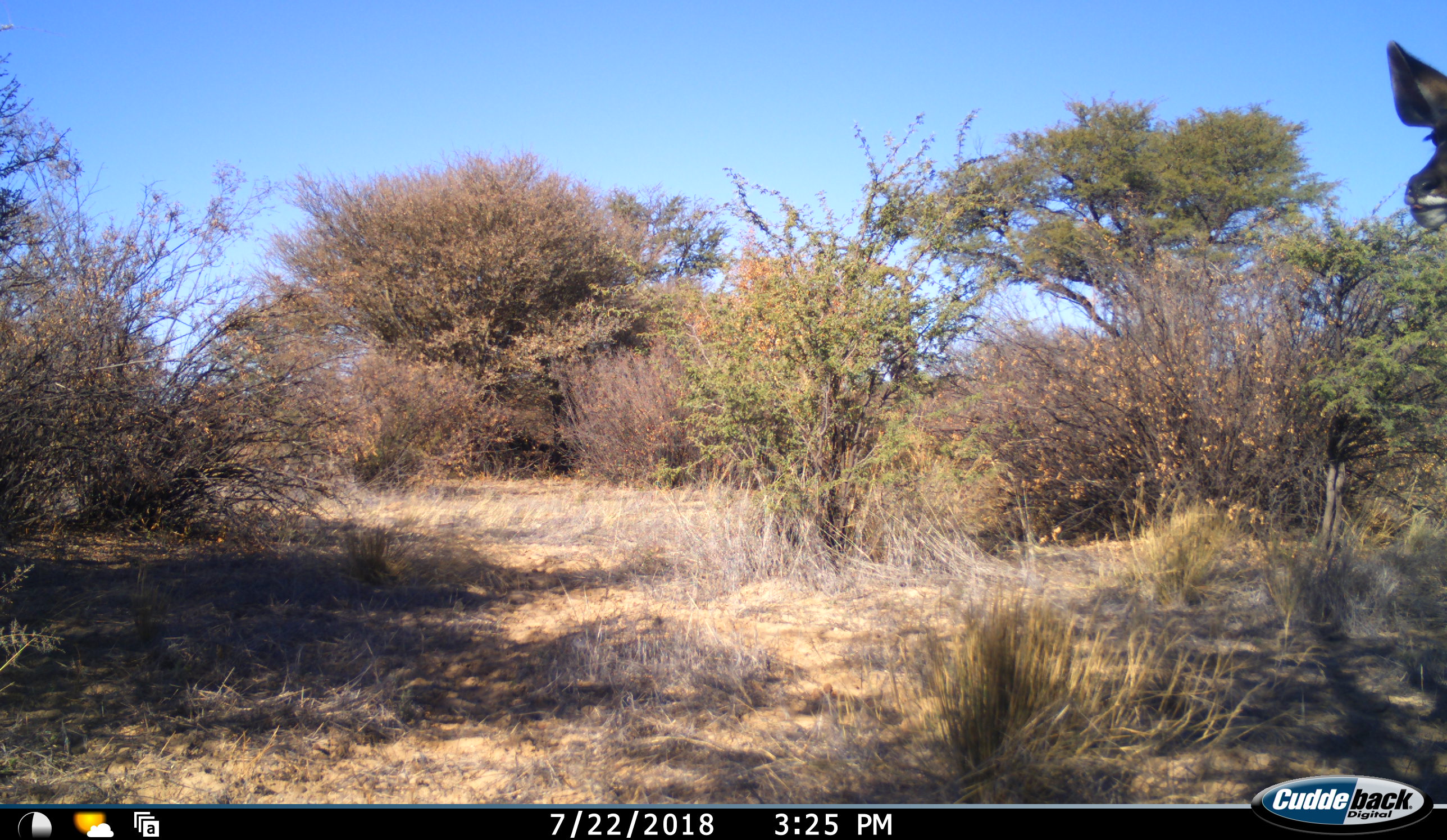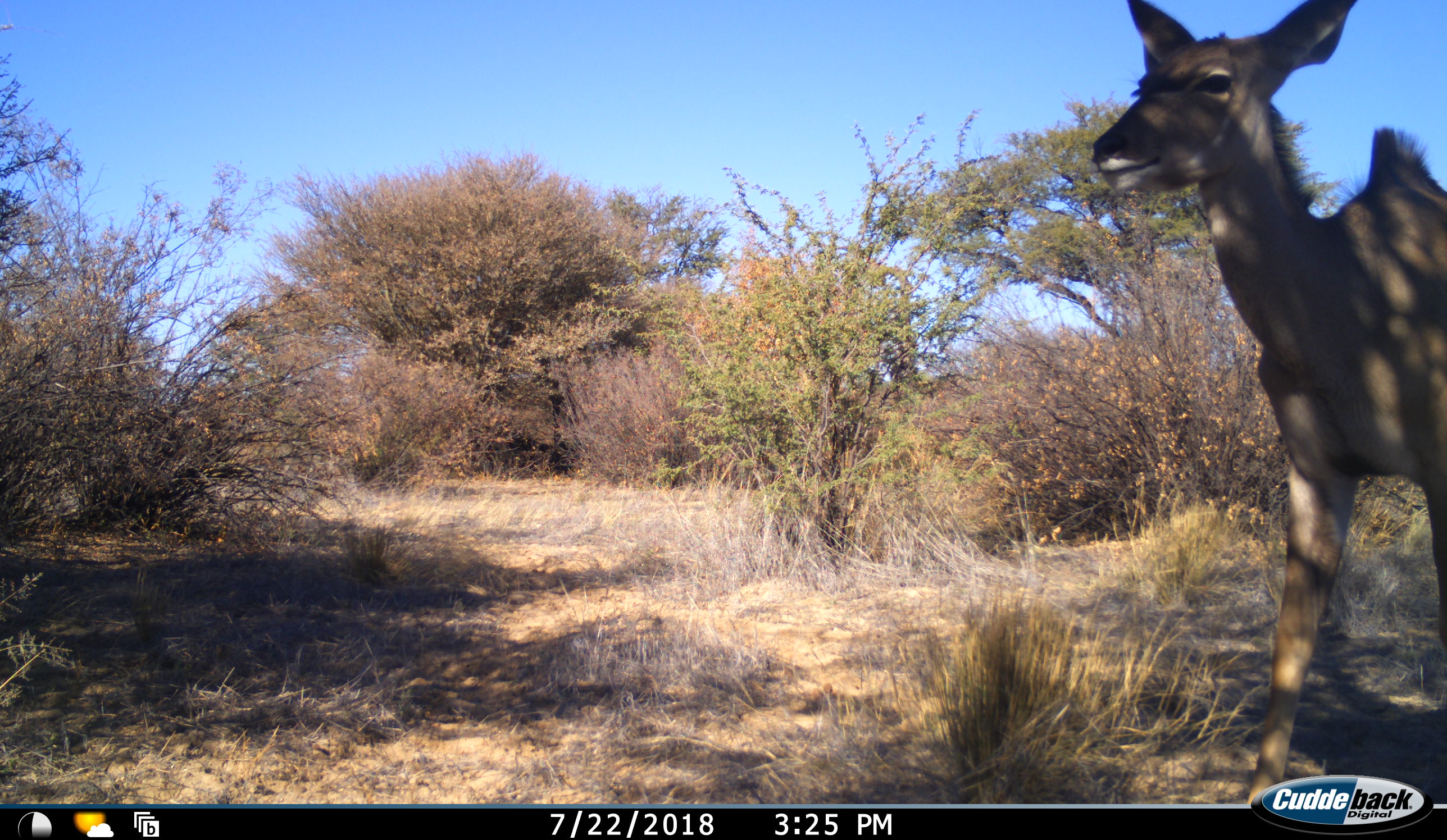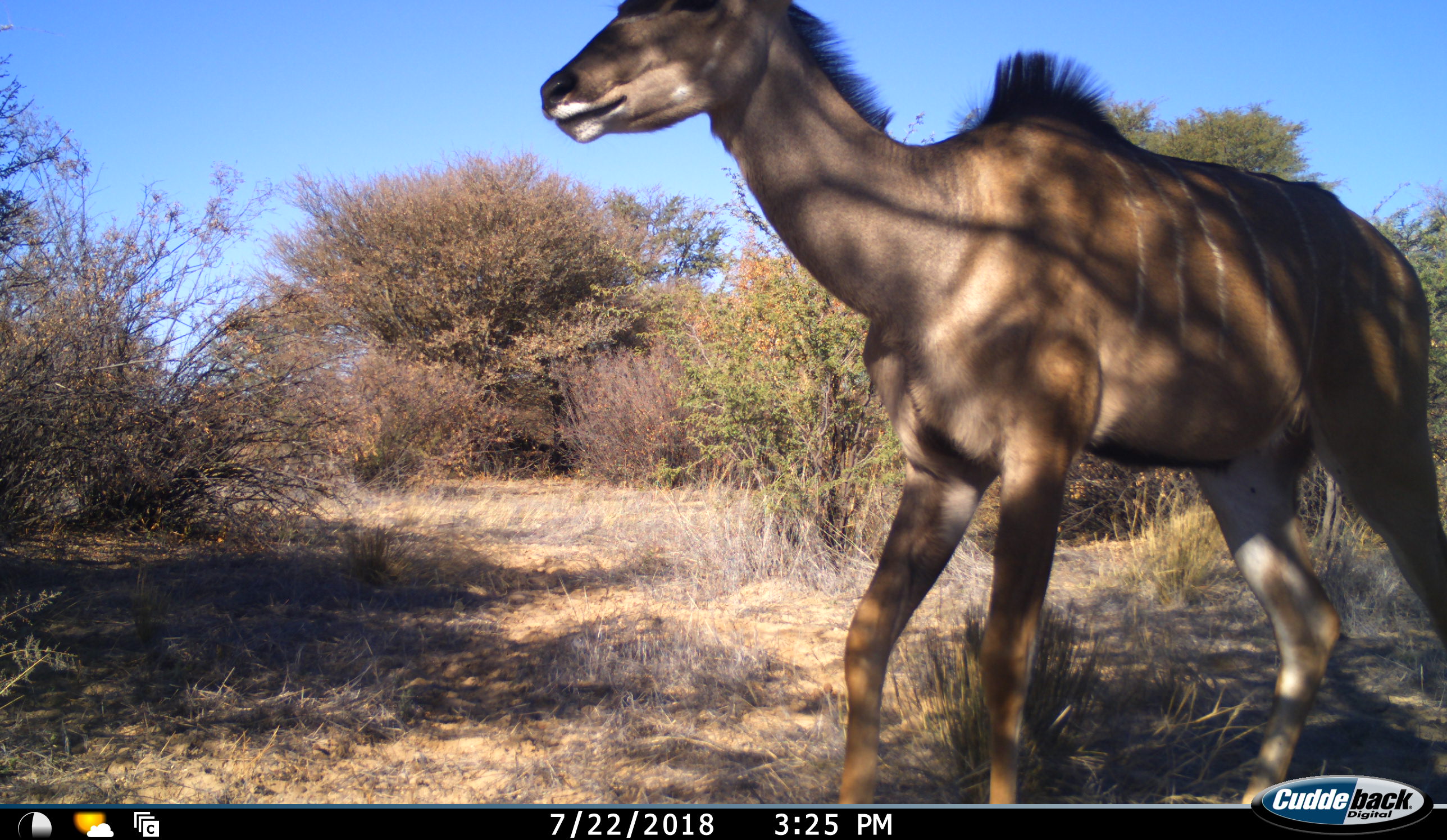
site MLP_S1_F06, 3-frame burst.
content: unidentified animal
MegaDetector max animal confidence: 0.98